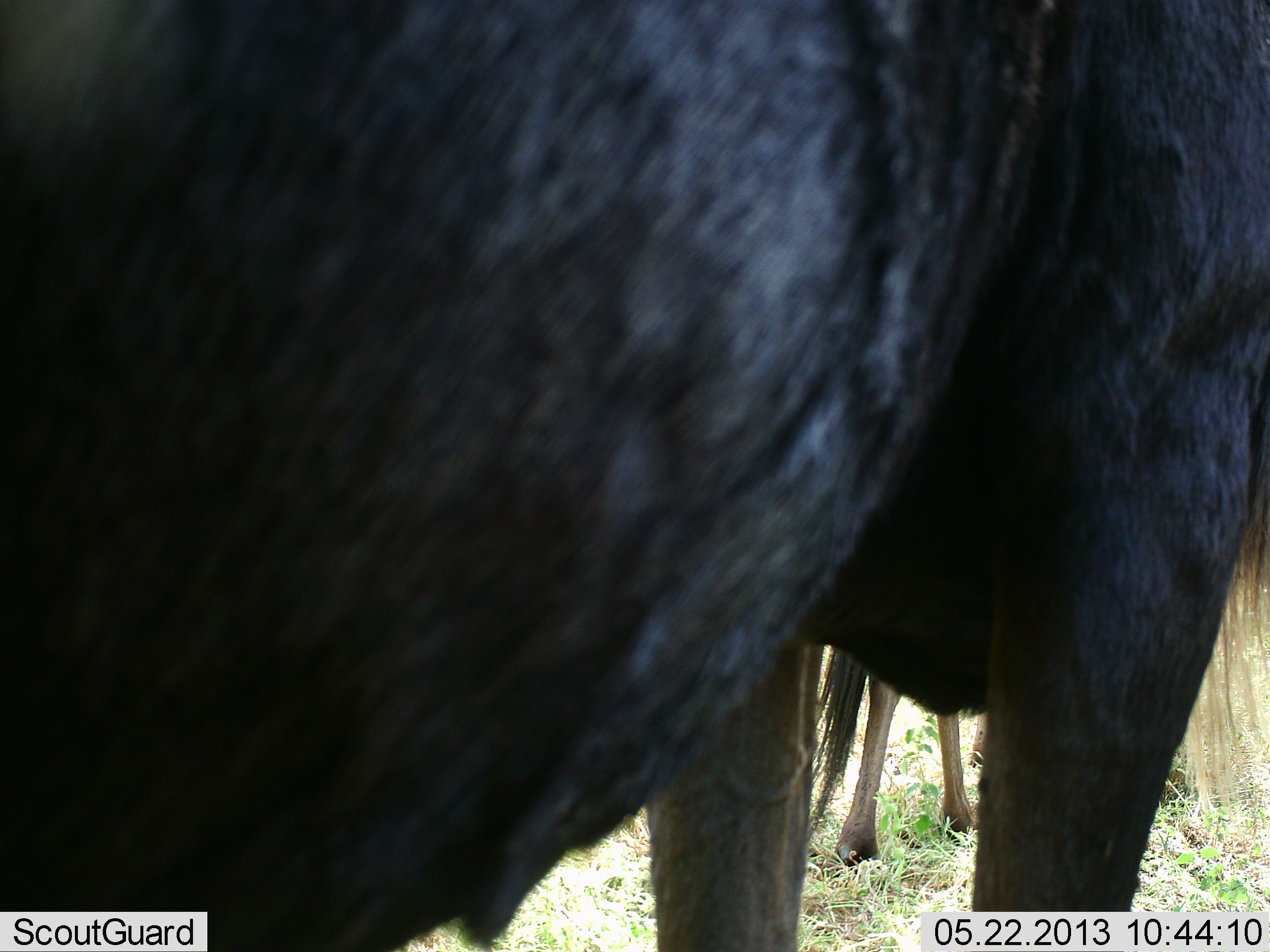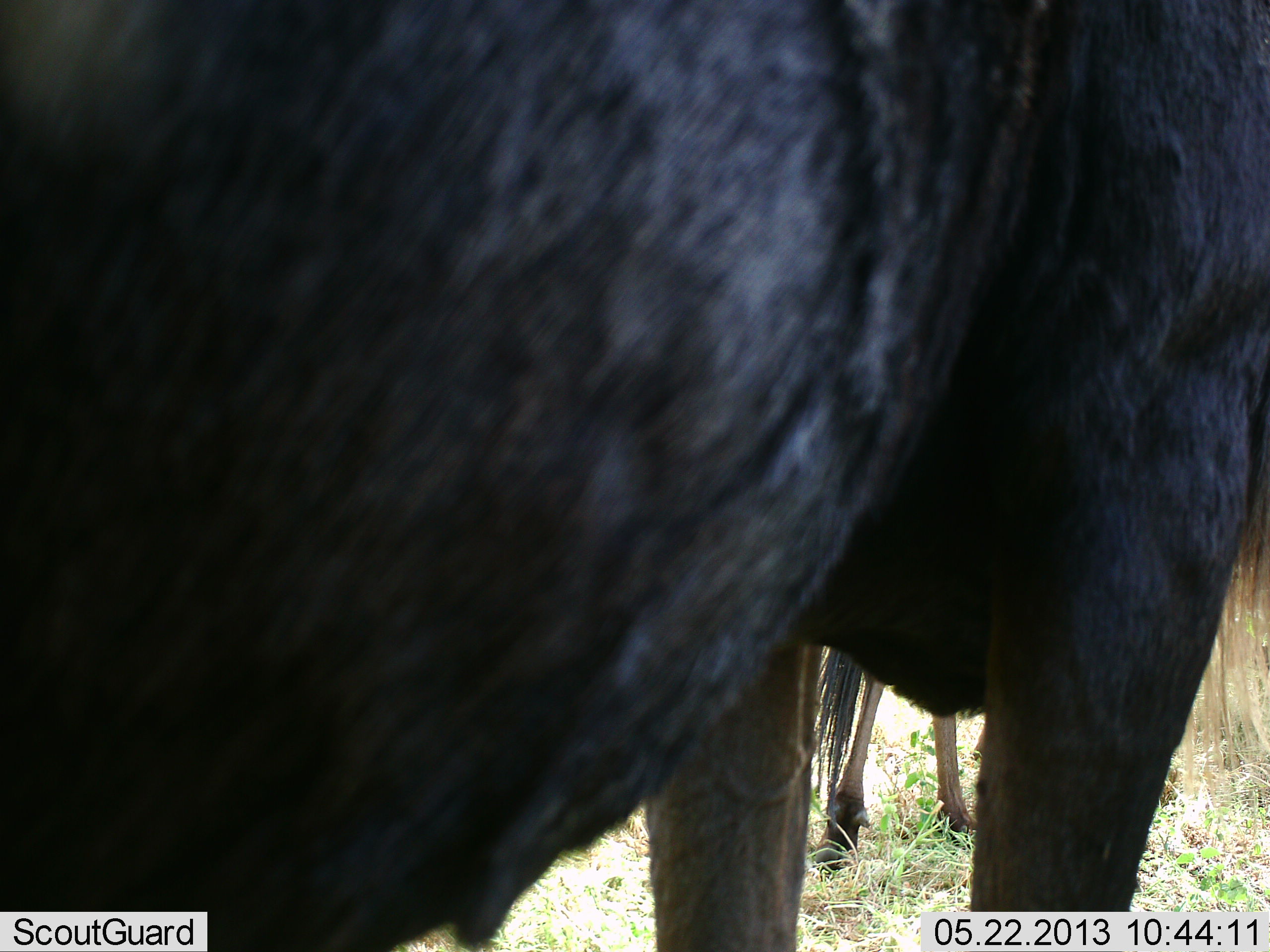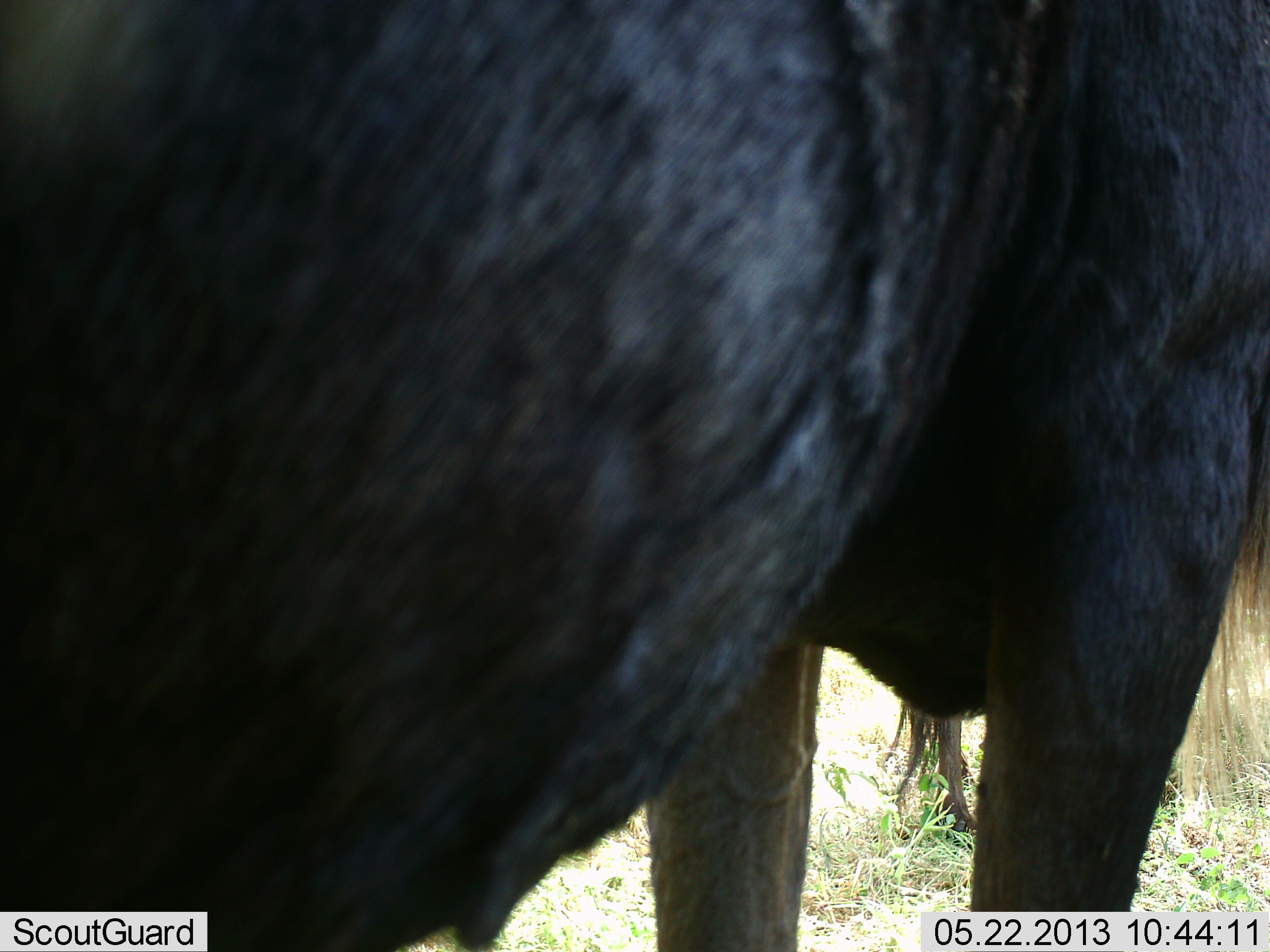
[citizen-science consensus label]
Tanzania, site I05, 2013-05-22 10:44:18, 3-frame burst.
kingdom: Animalia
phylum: Chordata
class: Mammalia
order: Artiodactyla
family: Bovidae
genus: Connochaetes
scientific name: Connochaetes taurinus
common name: blue wildebeest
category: wildebeest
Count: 2.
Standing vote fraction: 100%.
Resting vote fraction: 0%.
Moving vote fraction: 5%.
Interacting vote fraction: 0%.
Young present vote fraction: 5%.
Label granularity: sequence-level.